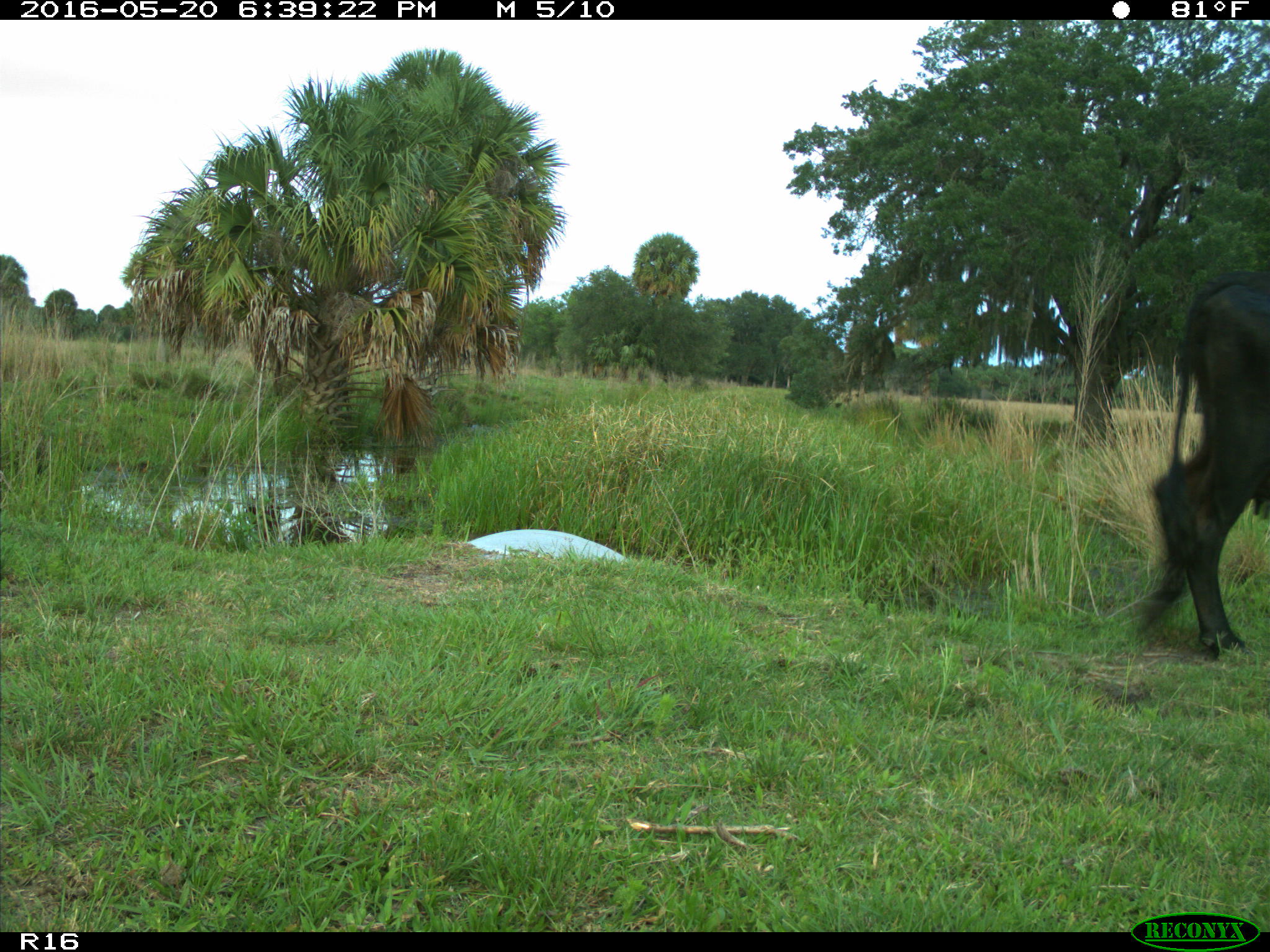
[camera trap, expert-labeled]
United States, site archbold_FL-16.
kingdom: Animalia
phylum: Chordata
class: Mammalia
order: Artiodactyla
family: Bovidae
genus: Bos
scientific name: Bos taurus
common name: domestic cow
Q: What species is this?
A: Bos taurus (domestic cow).